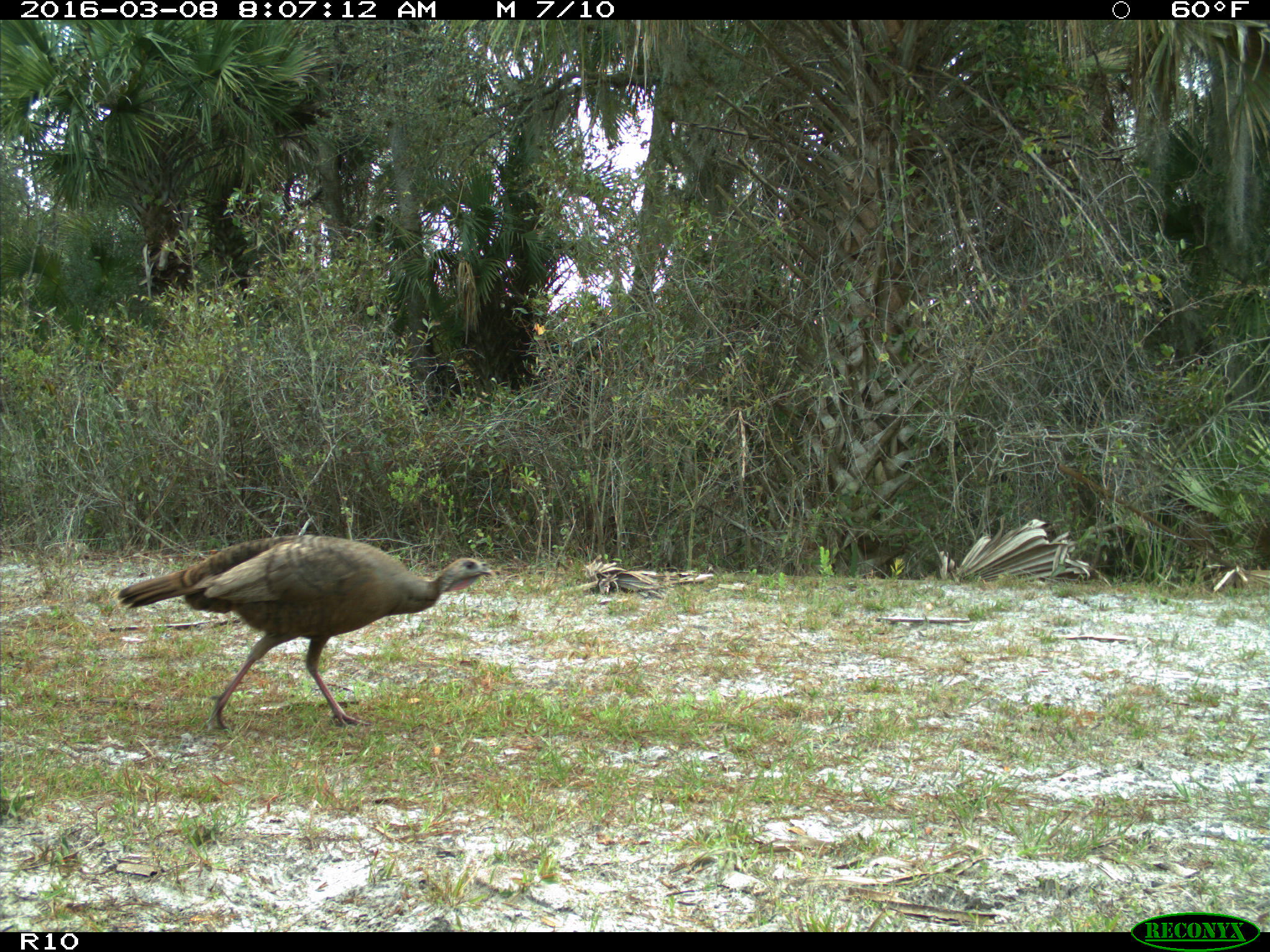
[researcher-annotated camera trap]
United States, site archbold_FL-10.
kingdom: Animalia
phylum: Chordata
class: Aves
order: Galliformes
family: Phasianidae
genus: Meleagris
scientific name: Meleagris gallopavo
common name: wild turkey